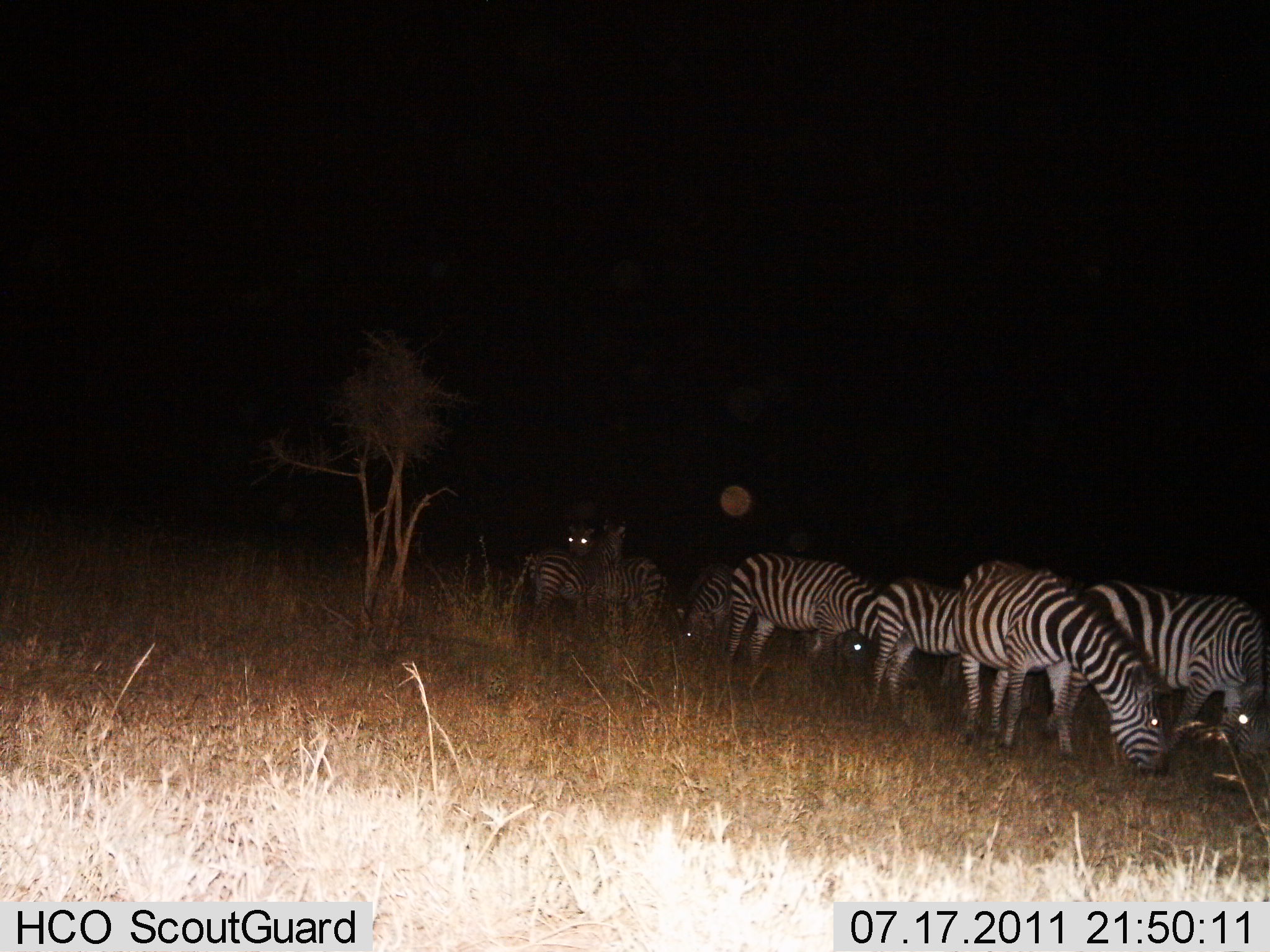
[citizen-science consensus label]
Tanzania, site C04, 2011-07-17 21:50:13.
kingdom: Animalia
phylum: Chordata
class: Mammalia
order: Perissodactyla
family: Equidae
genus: Equus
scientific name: Equus quagga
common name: plains zebra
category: zebra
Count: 7.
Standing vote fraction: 67%.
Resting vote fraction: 8%.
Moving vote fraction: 8%.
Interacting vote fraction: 0%.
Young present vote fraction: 0%.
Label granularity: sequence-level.